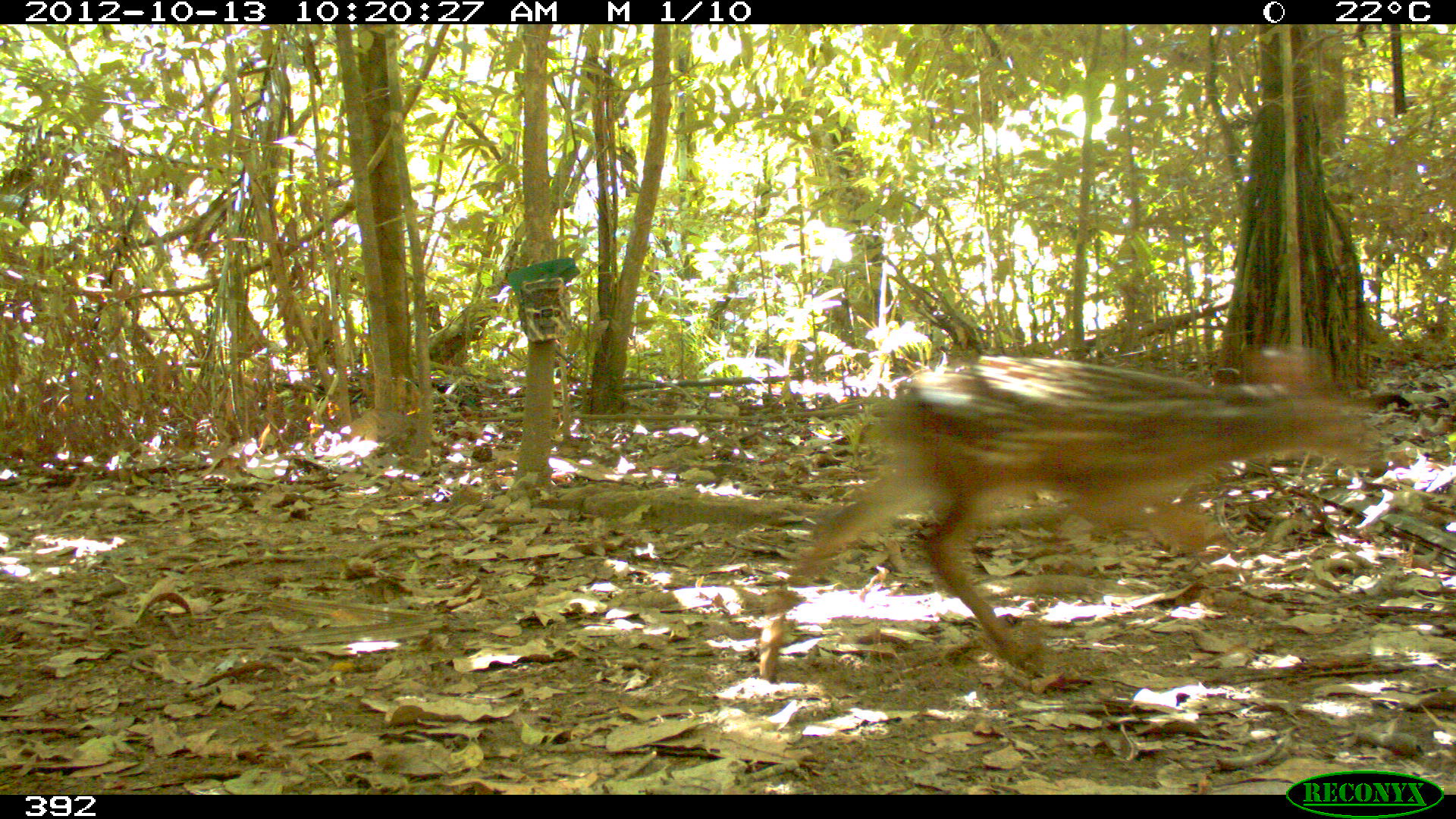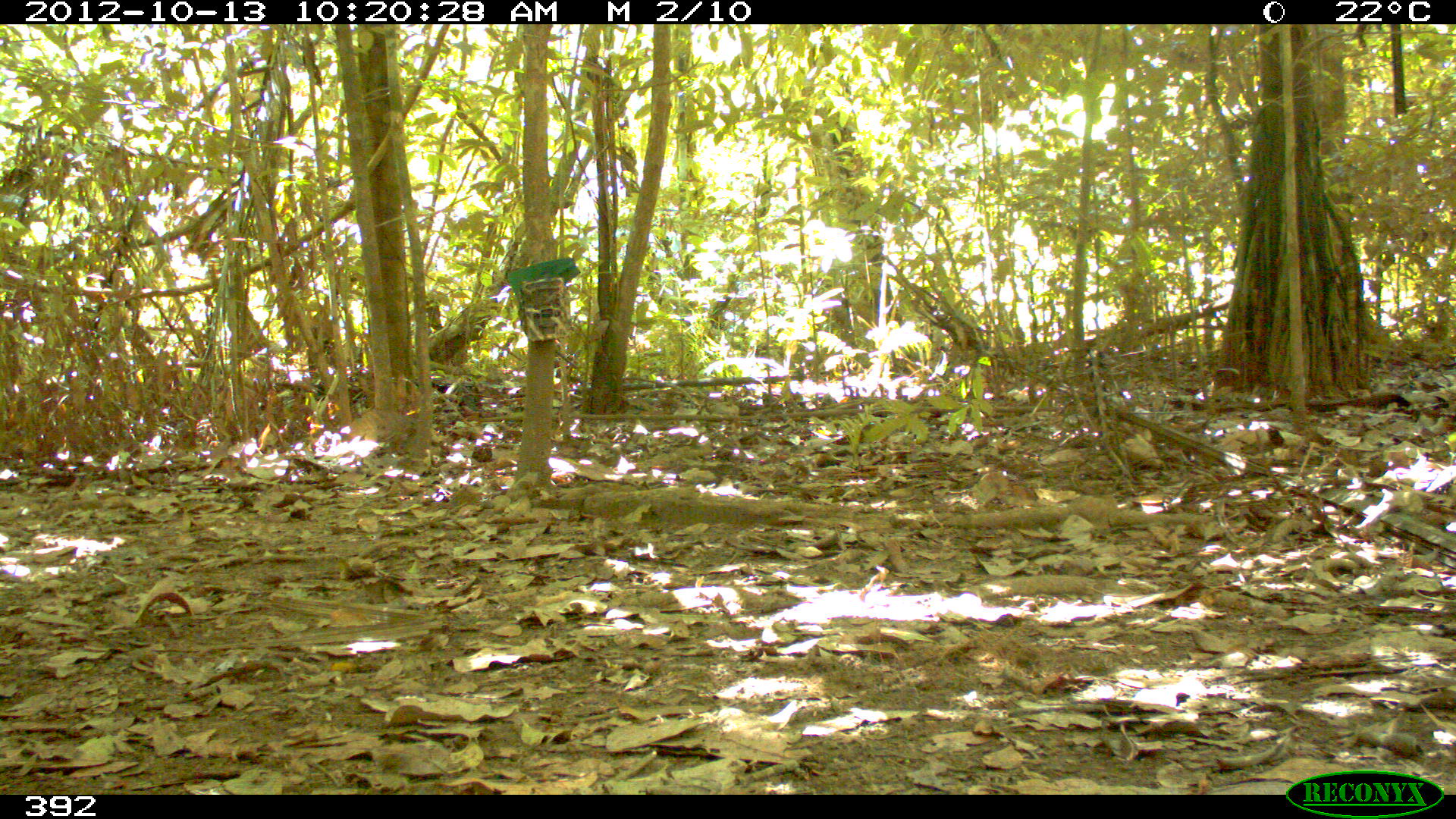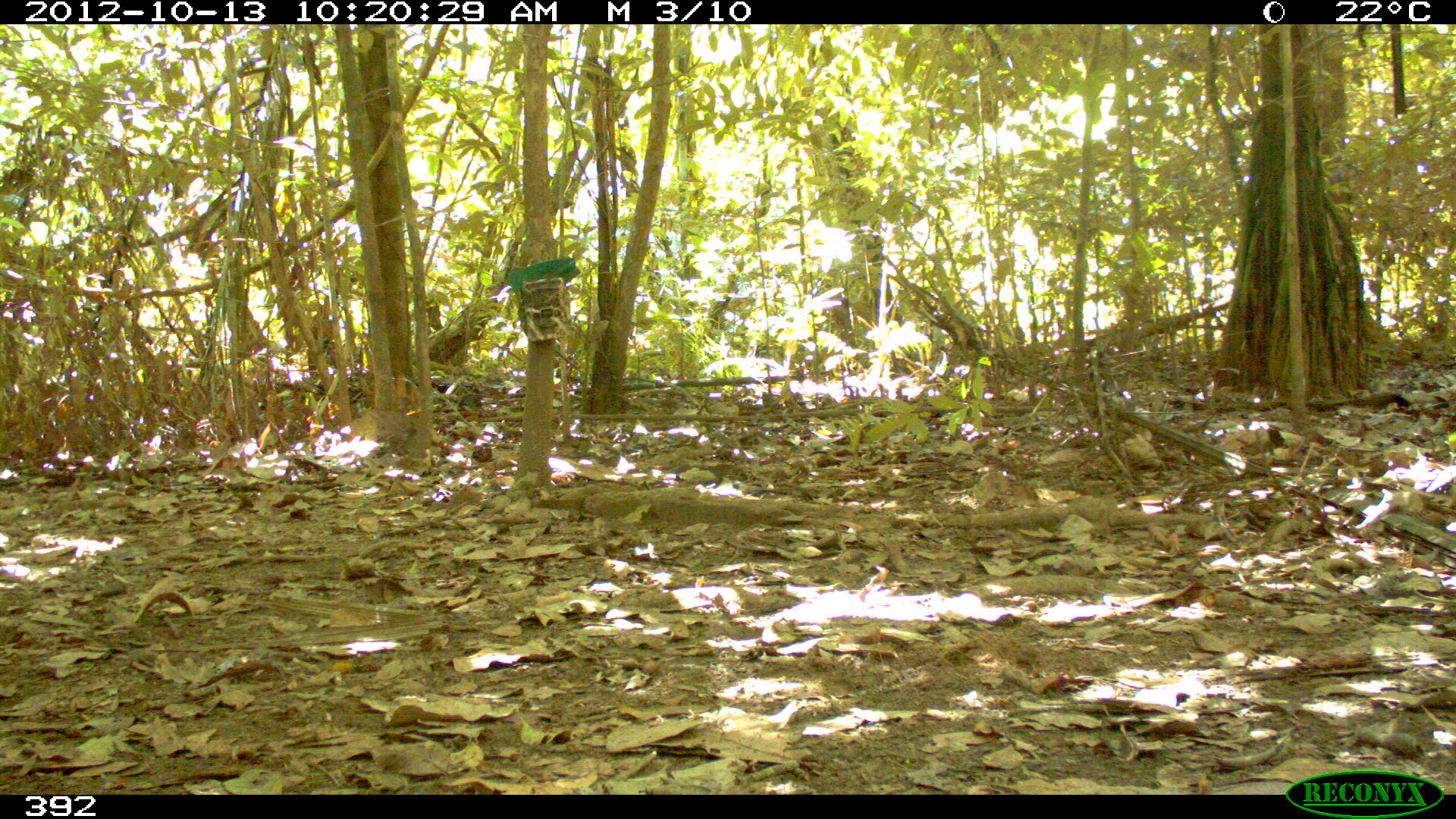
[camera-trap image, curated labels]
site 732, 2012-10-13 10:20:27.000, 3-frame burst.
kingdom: Animalia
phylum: Chordata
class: Mammalia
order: Artiodactyla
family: Cervidae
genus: Mazama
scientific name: Mazama americana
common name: red brocket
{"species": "Mazama americana (red brocket)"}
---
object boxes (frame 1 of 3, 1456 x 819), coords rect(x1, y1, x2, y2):
mazama americana: rect(760, 343, 1376, 682)